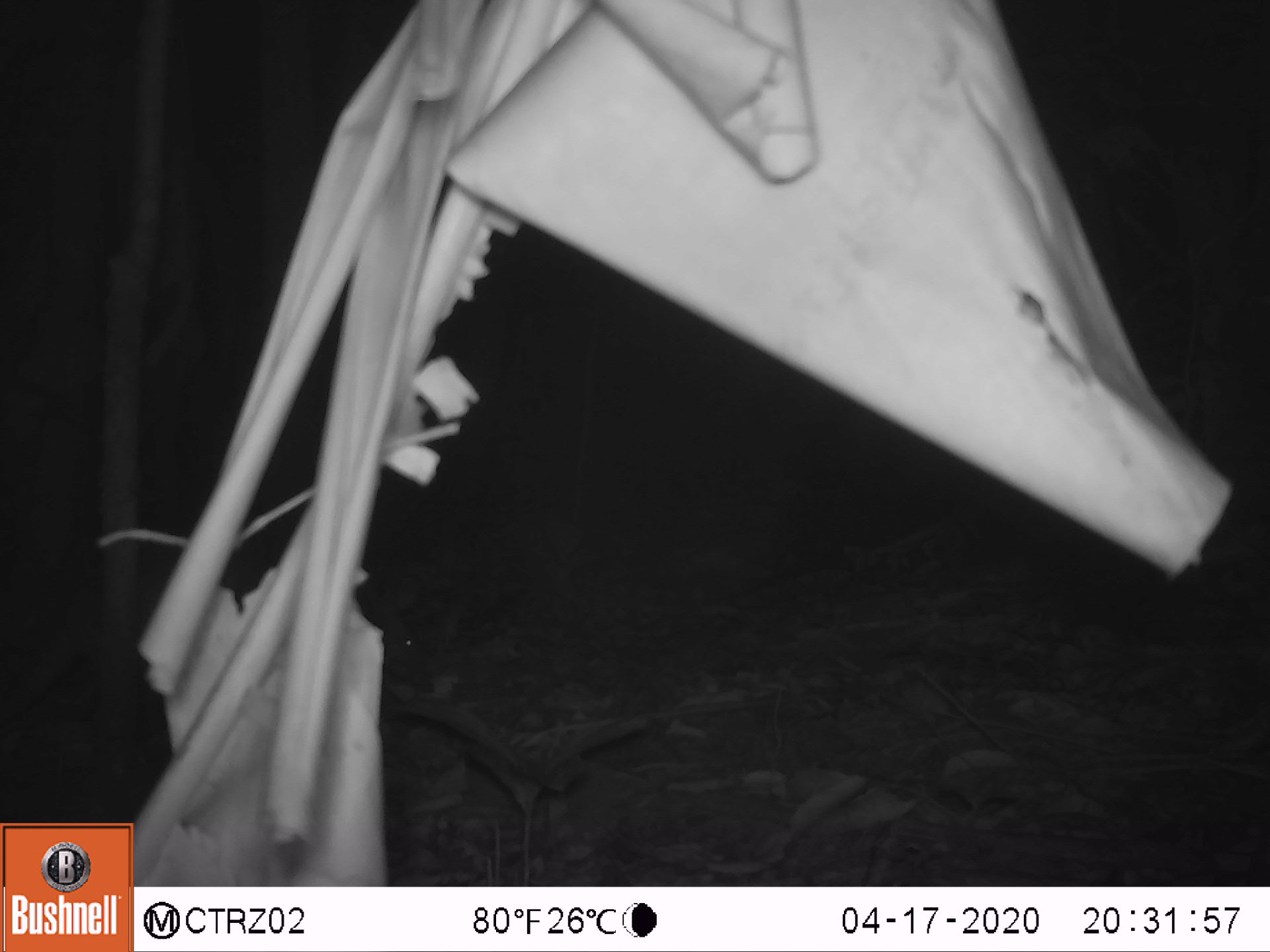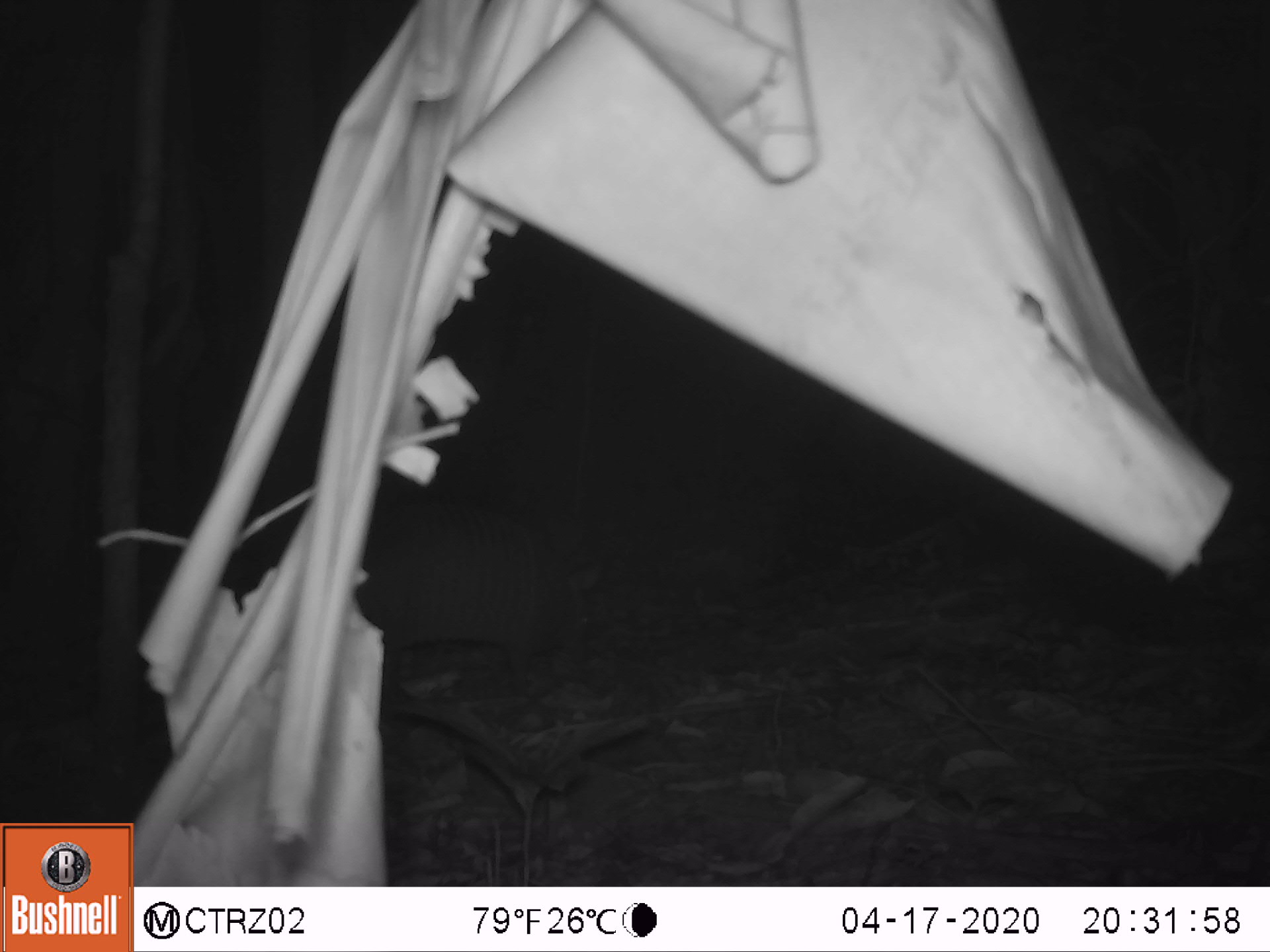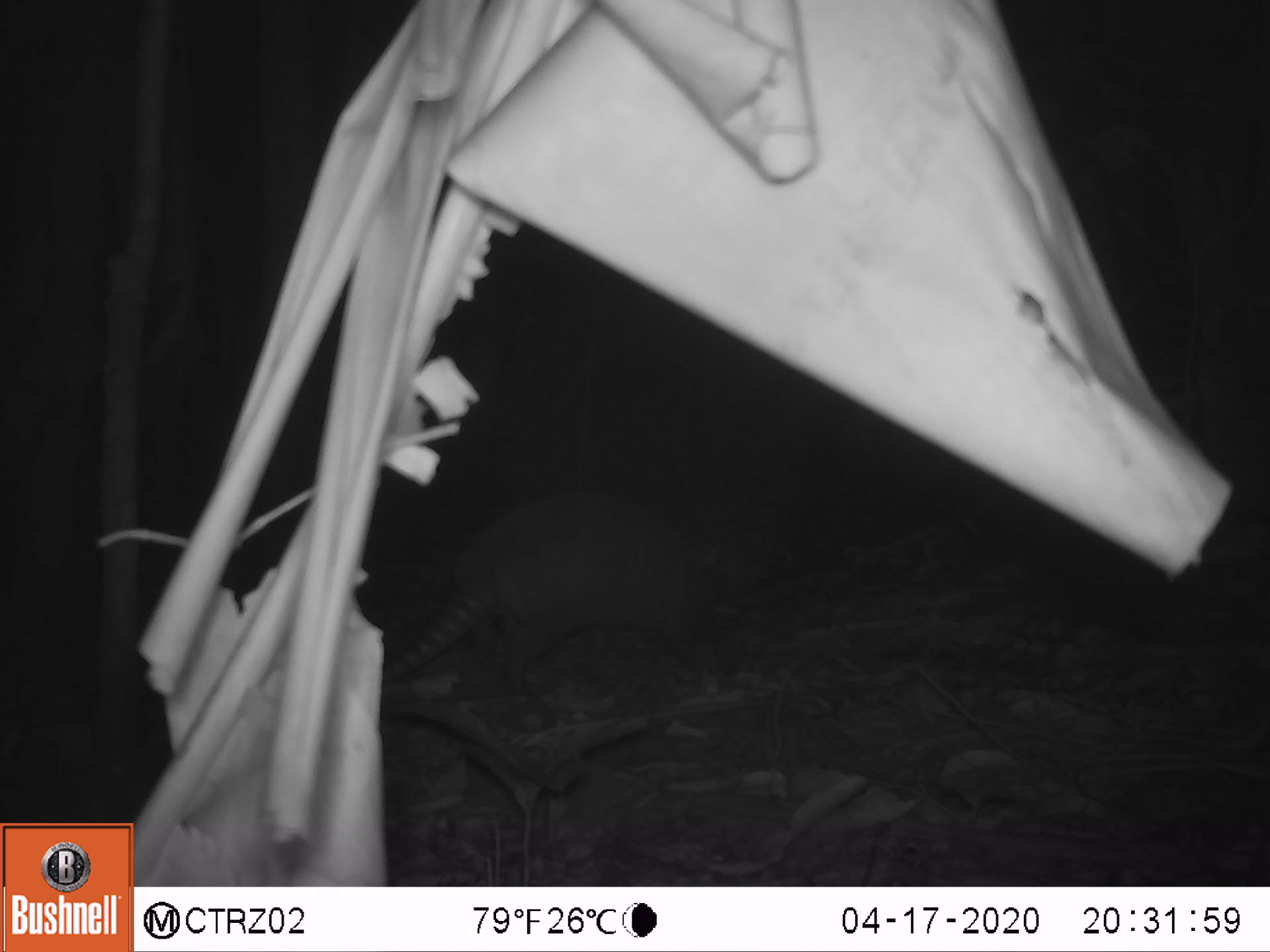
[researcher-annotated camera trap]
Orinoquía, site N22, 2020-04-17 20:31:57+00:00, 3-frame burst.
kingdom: Animalia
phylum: Chordata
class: Mammalia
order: Cingulata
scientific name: Cingulata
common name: armadillo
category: unknown armadillo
Unknown armadillo (armadillo) (Cingulata).